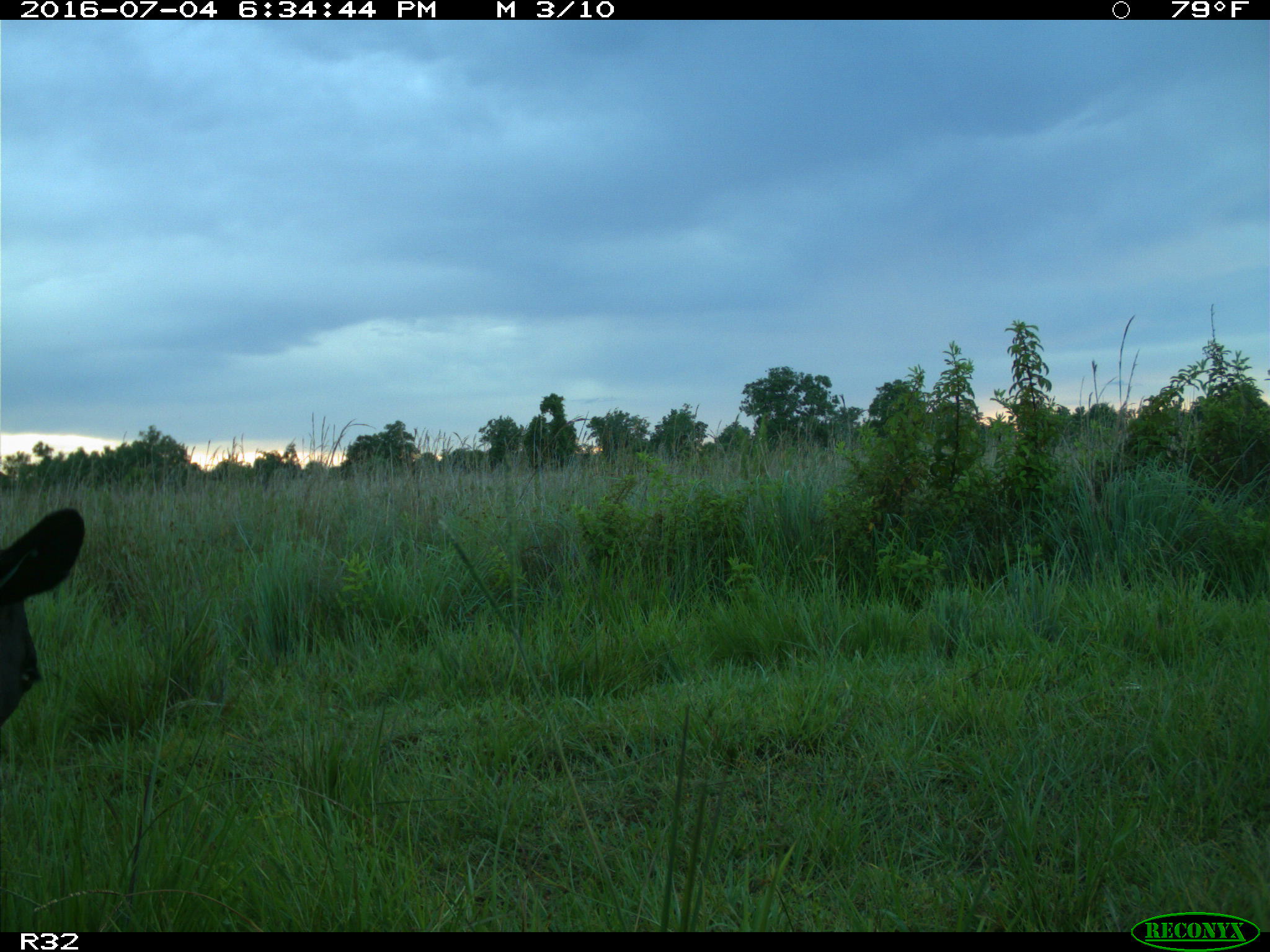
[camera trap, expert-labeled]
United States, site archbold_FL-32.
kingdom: Animalia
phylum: Chordata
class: Mammalia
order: Artiodactyla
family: Bovidae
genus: Bos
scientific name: Bos taurus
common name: domestic cow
Bos taurus (domestic cow).